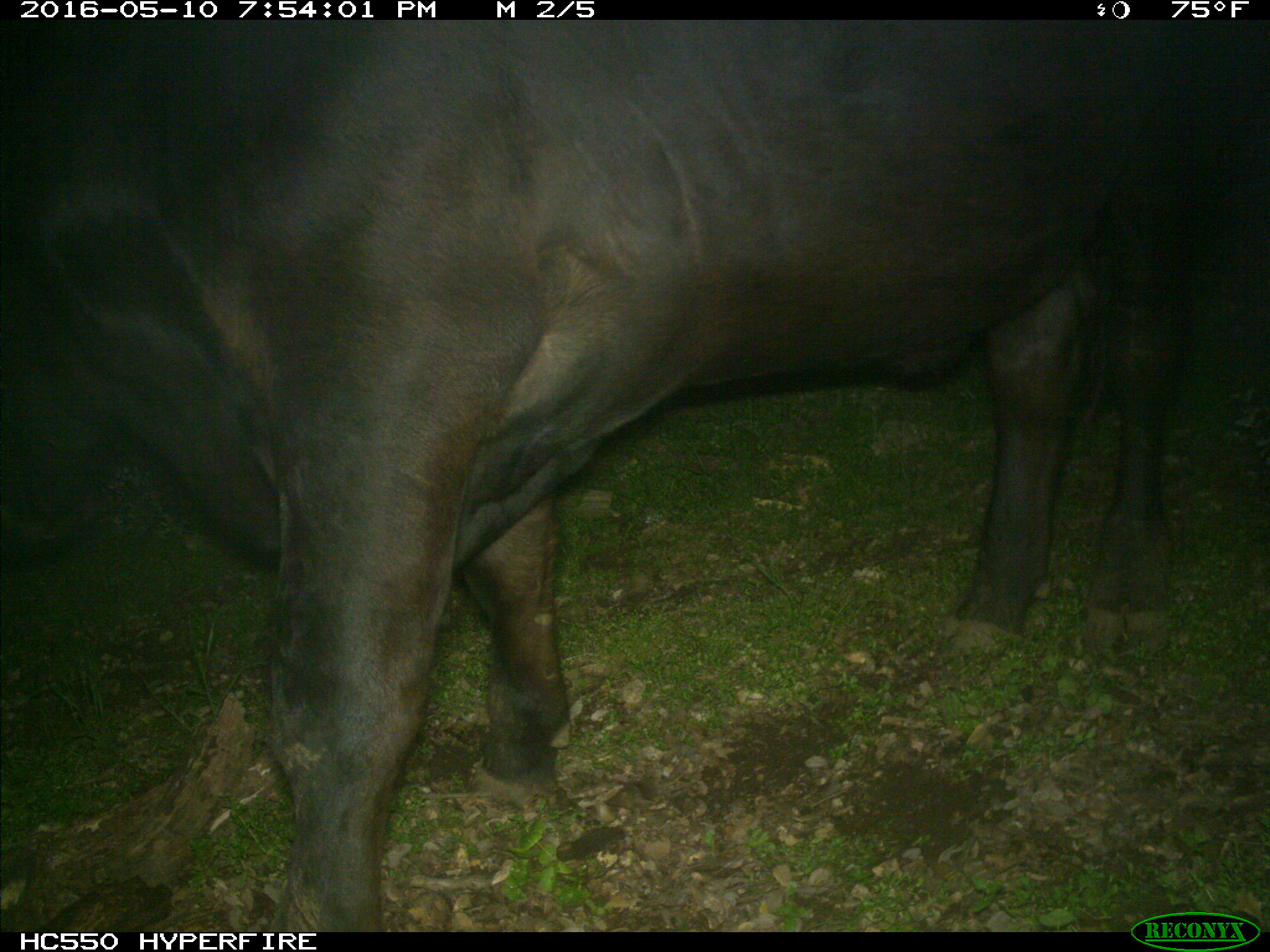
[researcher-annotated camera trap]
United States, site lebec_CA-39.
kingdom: Animalia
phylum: Chordata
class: Mammalia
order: Artiodactyla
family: Bovidae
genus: Bos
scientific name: Bos taurus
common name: domestic cow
Bos taurus (domestic cow).